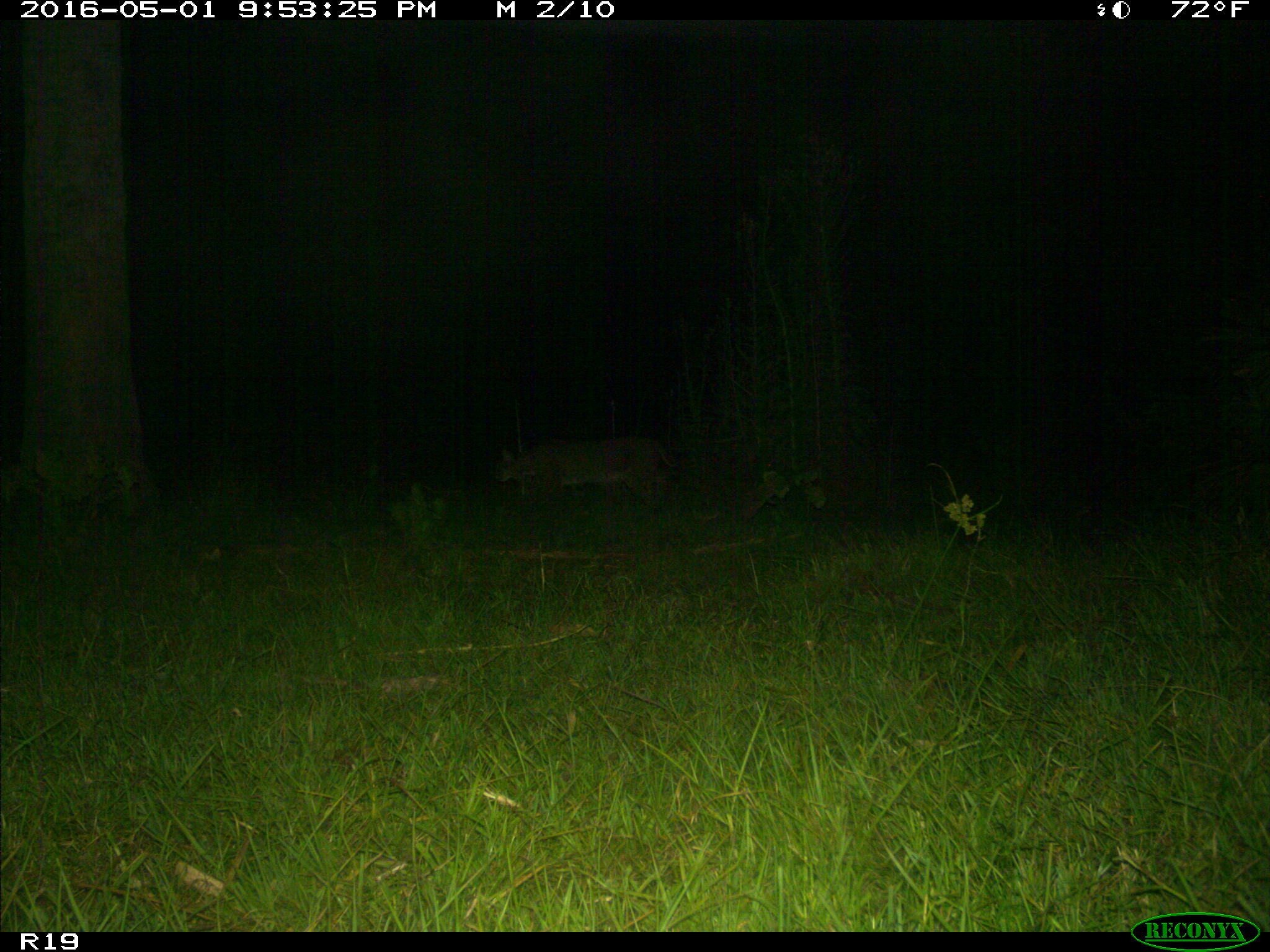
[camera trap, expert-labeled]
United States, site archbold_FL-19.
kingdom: Animalia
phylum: Chordata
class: Mammalia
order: Carnivora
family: Felidae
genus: Lynx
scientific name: Lynx rufus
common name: bobcat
Lynx rufus (bobcat).